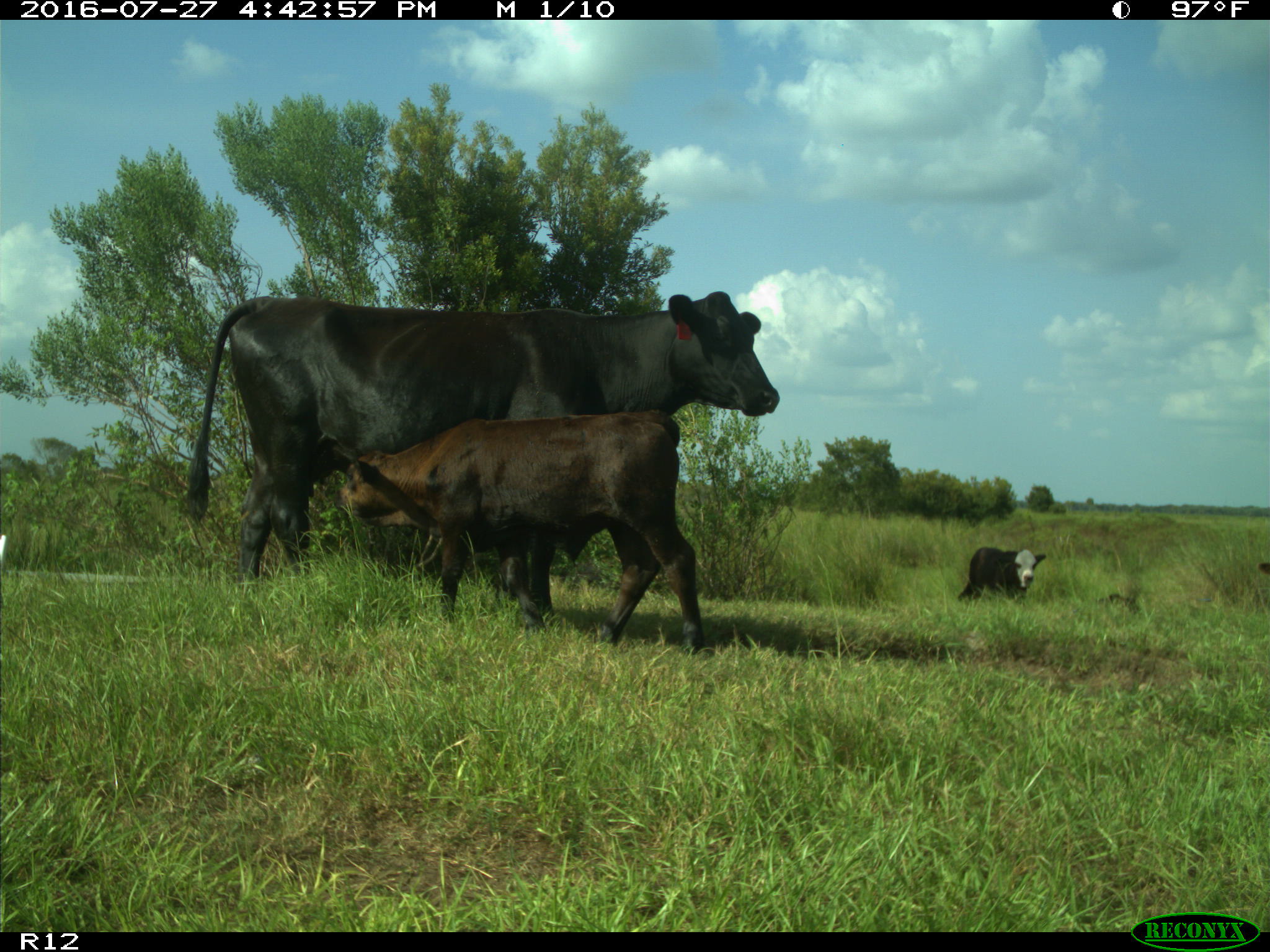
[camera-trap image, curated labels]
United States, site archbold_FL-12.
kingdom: Animalia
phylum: Chordata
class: Mammalia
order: Artiodactyla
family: Bovidae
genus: Bos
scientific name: Bos taurus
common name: domestic cow